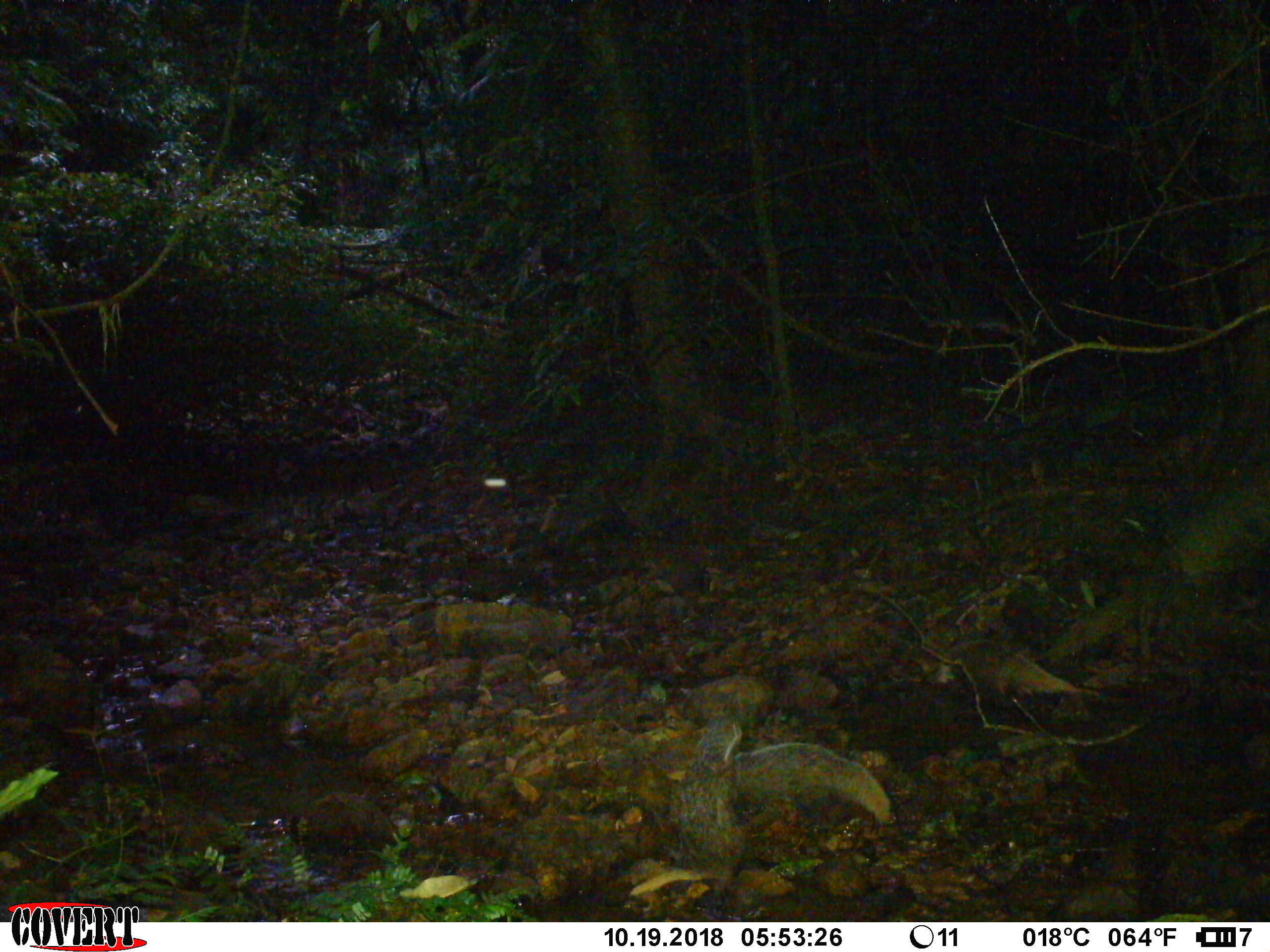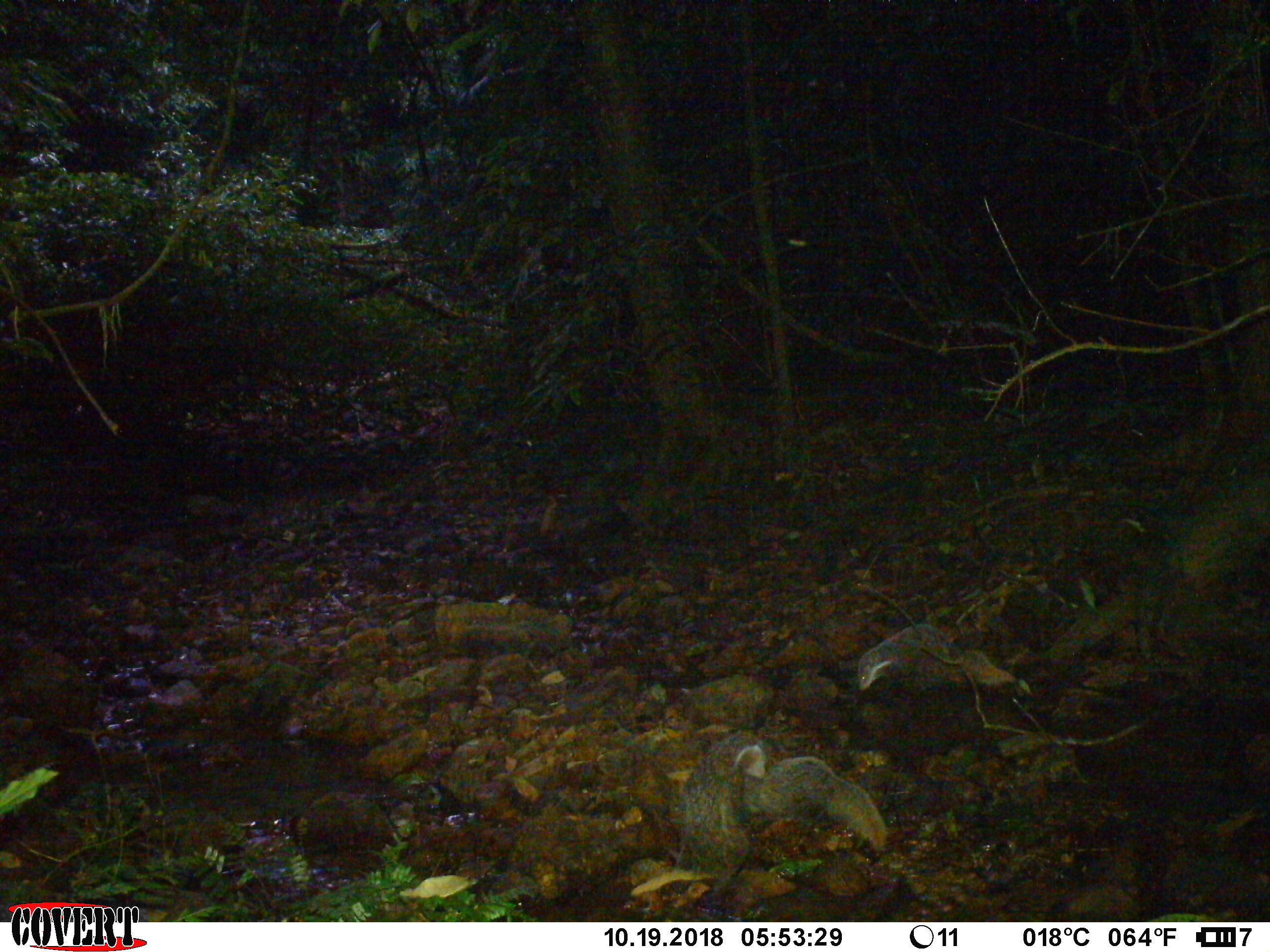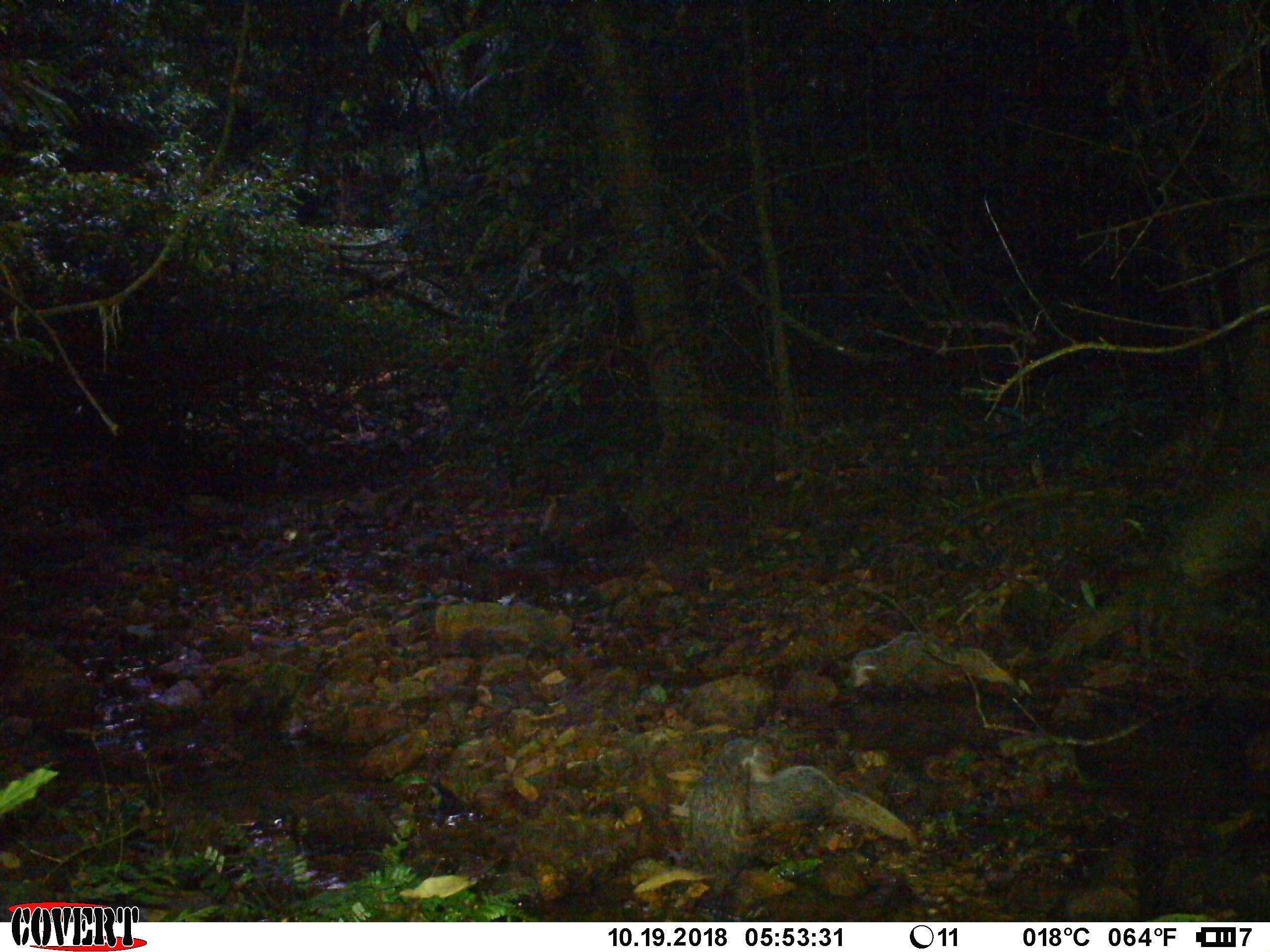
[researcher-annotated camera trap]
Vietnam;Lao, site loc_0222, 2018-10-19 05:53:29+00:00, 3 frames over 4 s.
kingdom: Animalia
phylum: Chordata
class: Mammalia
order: Carnivora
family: Herpestidae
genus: Urva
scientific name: Urva urva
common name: crab-eating mongoose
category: crab eating mongoose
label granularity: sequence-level